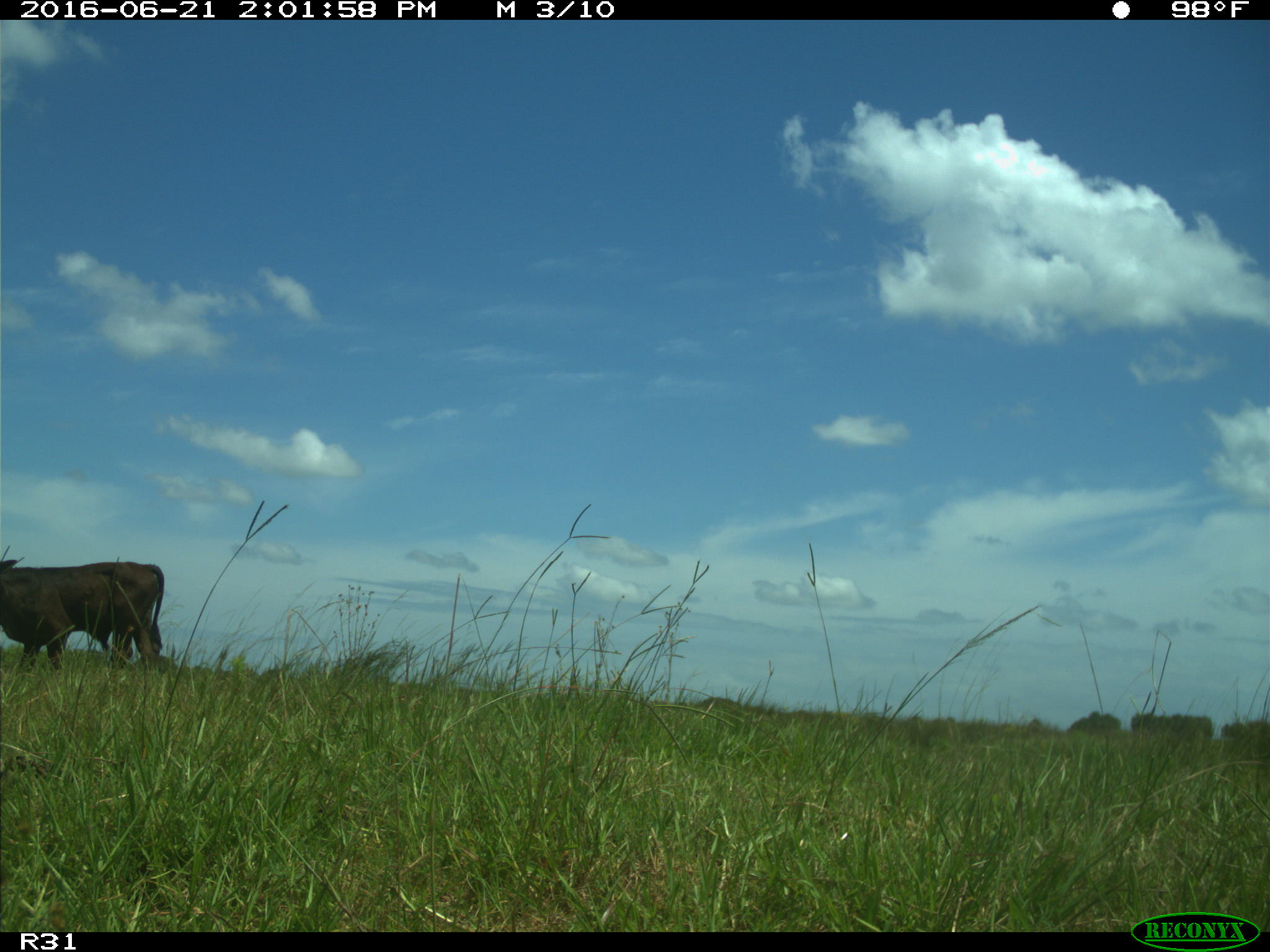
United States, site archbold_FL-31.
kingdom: Animalia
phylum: Chordata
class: Mammalia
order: Artiodactyla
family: Bovidae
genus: Bos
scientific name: Bos taurus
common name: domestic cow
Bos taurus (domestic cow).